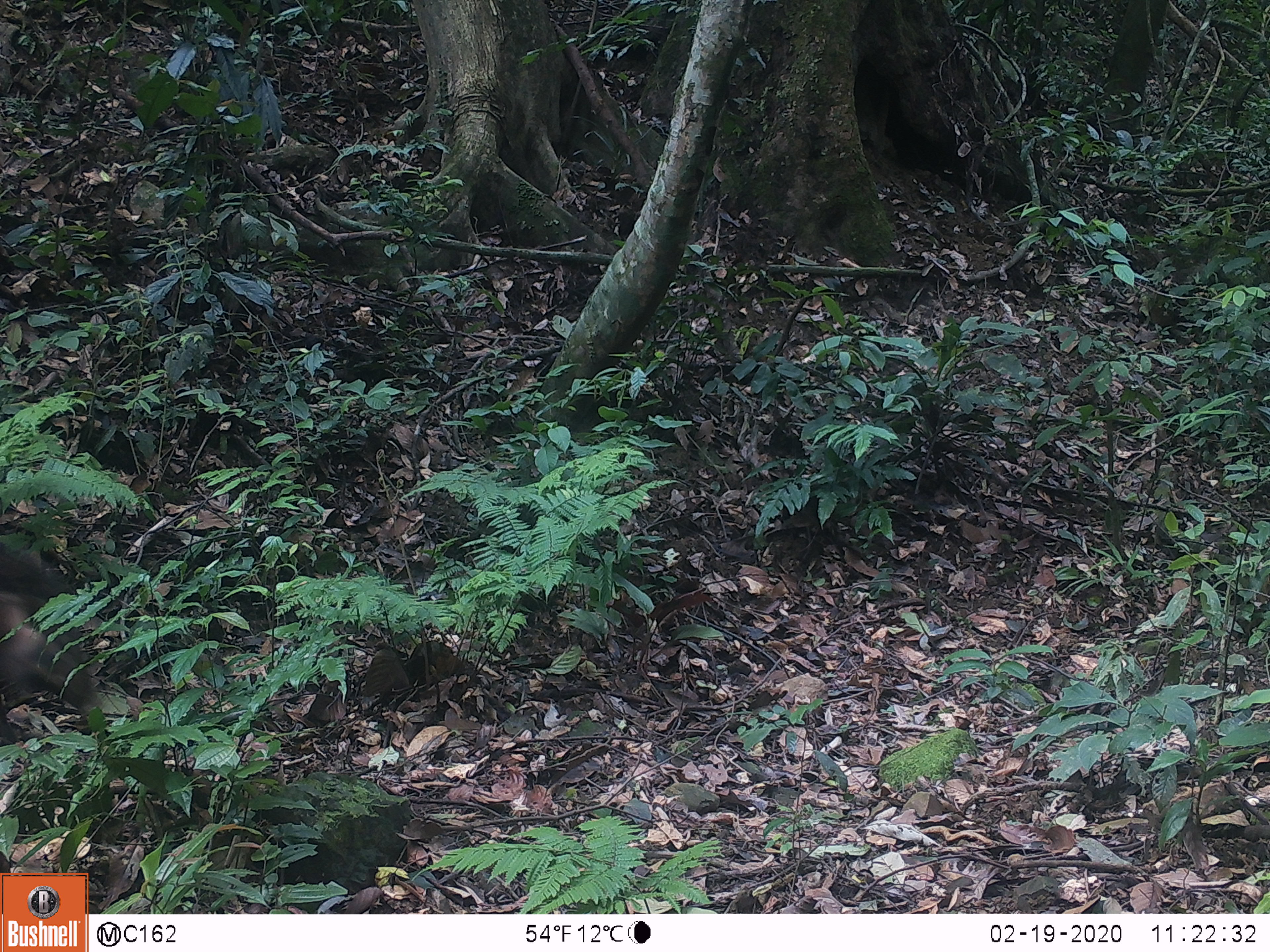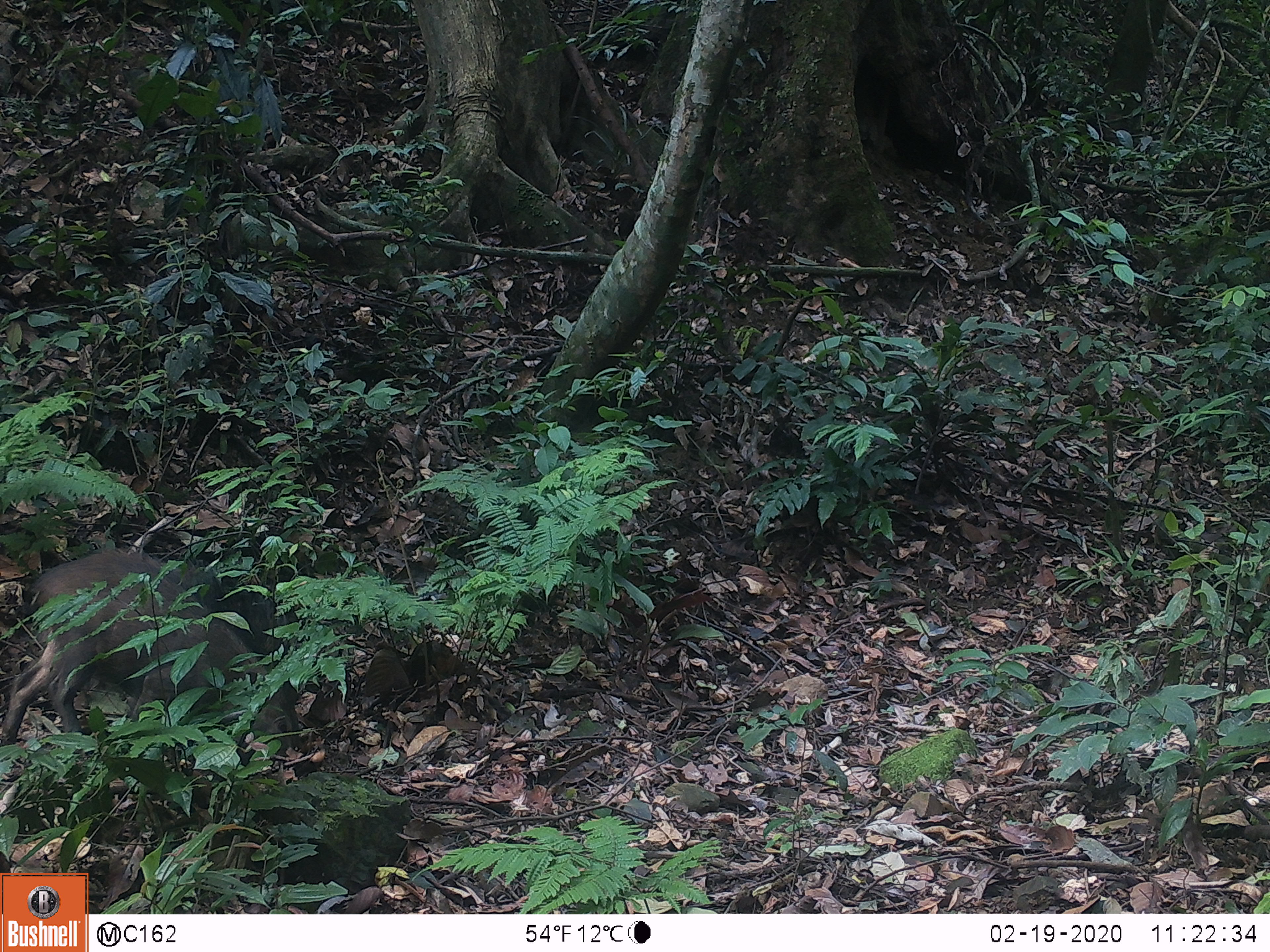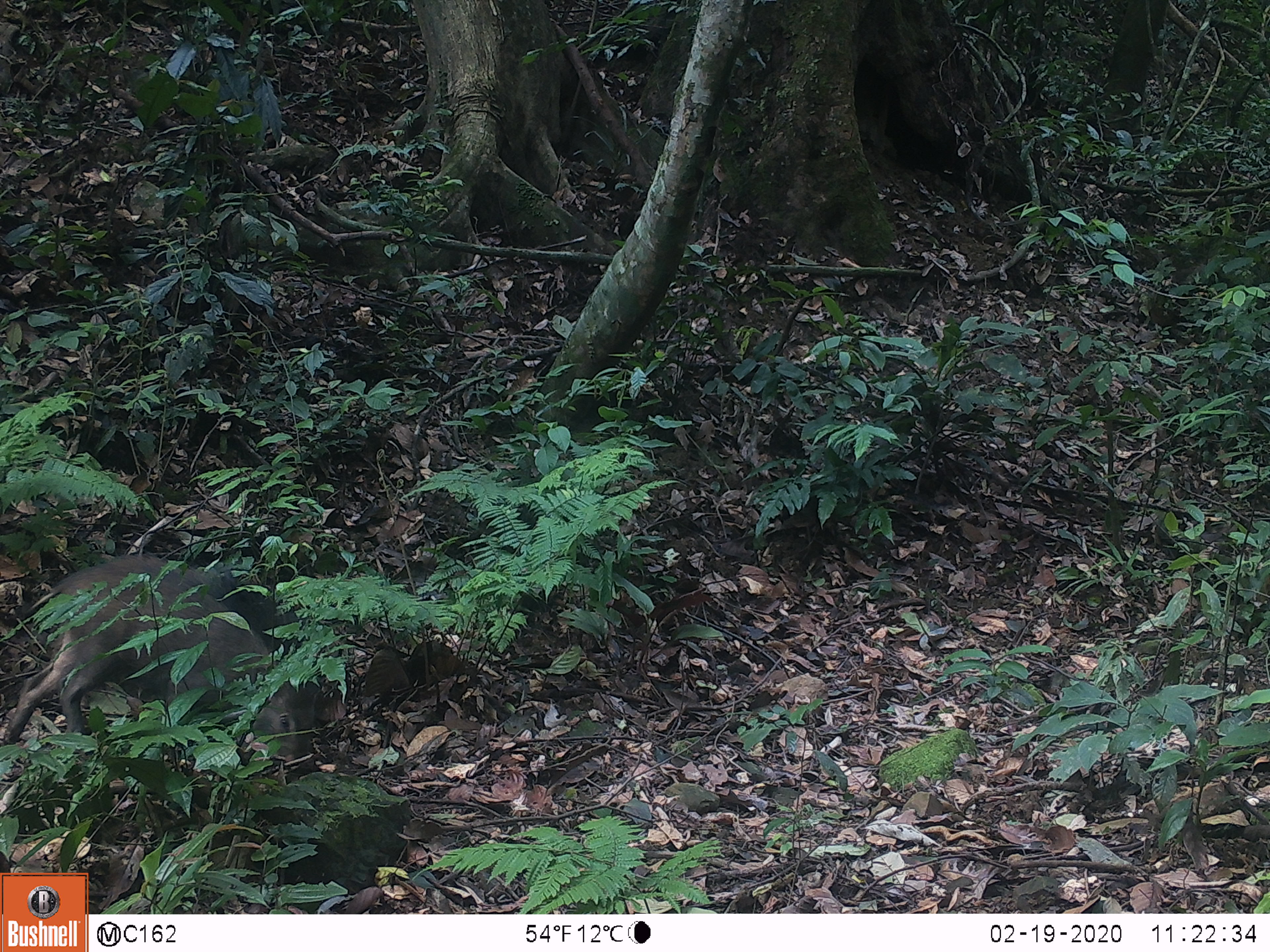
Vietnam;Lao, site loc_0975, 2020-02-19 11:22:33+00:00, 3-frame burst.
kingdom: Animalia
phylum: Chordata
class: Mammalia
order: Artiodactyla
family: Suidae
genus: Sus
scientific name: Sus scrofa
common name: eurasian wild pig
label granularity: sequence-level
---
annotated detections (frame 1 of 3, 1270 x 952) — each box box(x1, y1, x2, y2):
eurasian wild pig: box(0, 538, 111, 747)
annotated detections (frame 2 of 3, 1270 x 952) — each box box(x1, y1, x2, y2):
eurasian wild pig: box(0, 546, 311, 783)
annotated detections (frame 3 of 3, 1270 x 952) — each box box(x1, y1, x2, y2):
eurasian wild pig: box(0, 550, 327, 774)